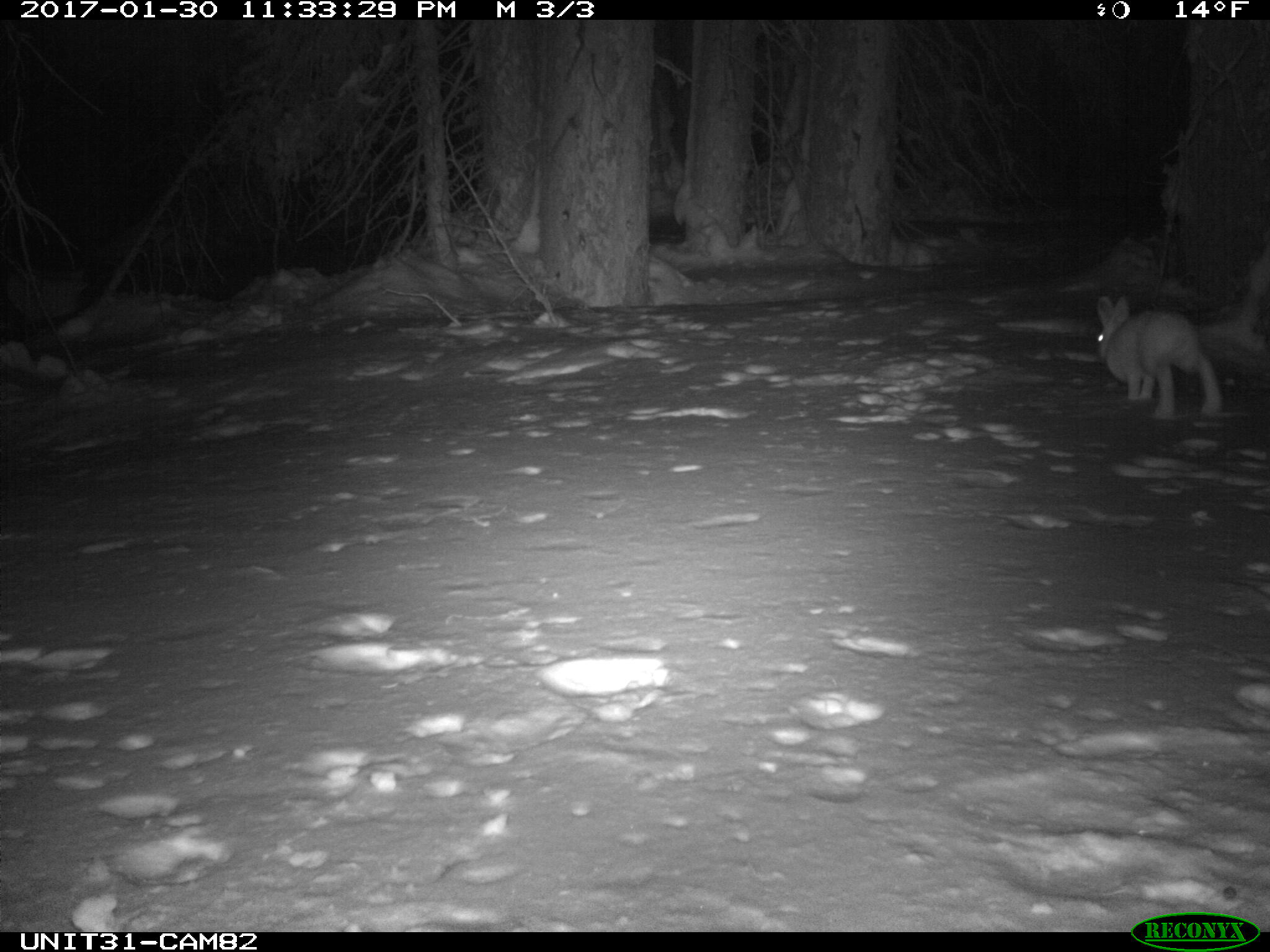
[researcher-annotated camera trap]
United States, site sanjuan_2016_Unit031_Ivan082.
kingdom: Animalia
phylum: Chordata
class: Mammalia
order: Lagomorpha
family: Leporidae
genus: Lepus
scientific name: Lepus americanus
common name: snowshoe hare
Lepus americanus (snowshoe hare).